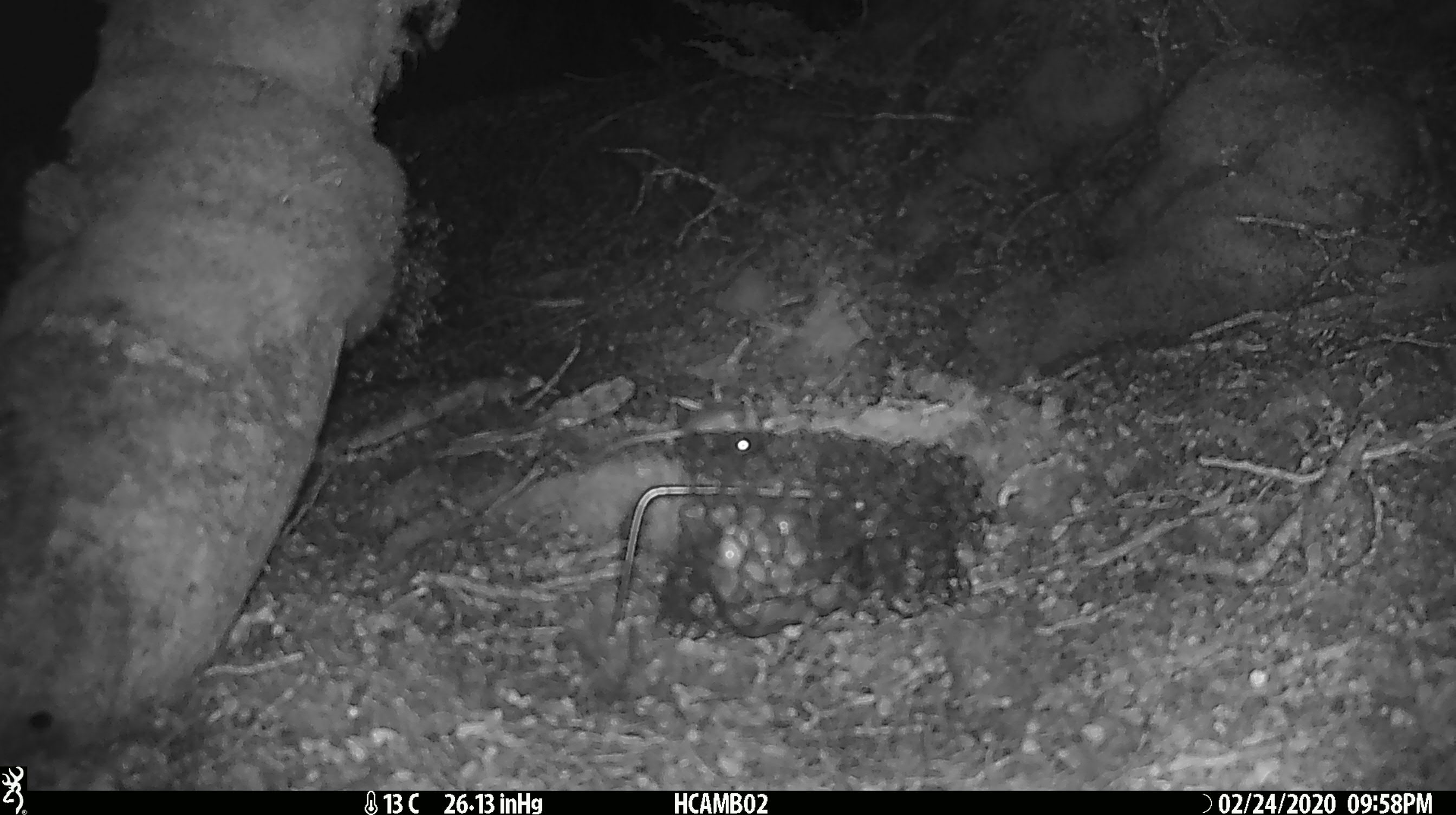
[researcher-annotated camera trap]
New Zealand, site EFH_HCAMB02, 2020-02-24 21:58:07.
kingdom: Animalia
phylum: Chordata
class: Mammalia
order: Rodentia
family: Muridae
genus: Mus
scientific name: Mus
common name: mouse